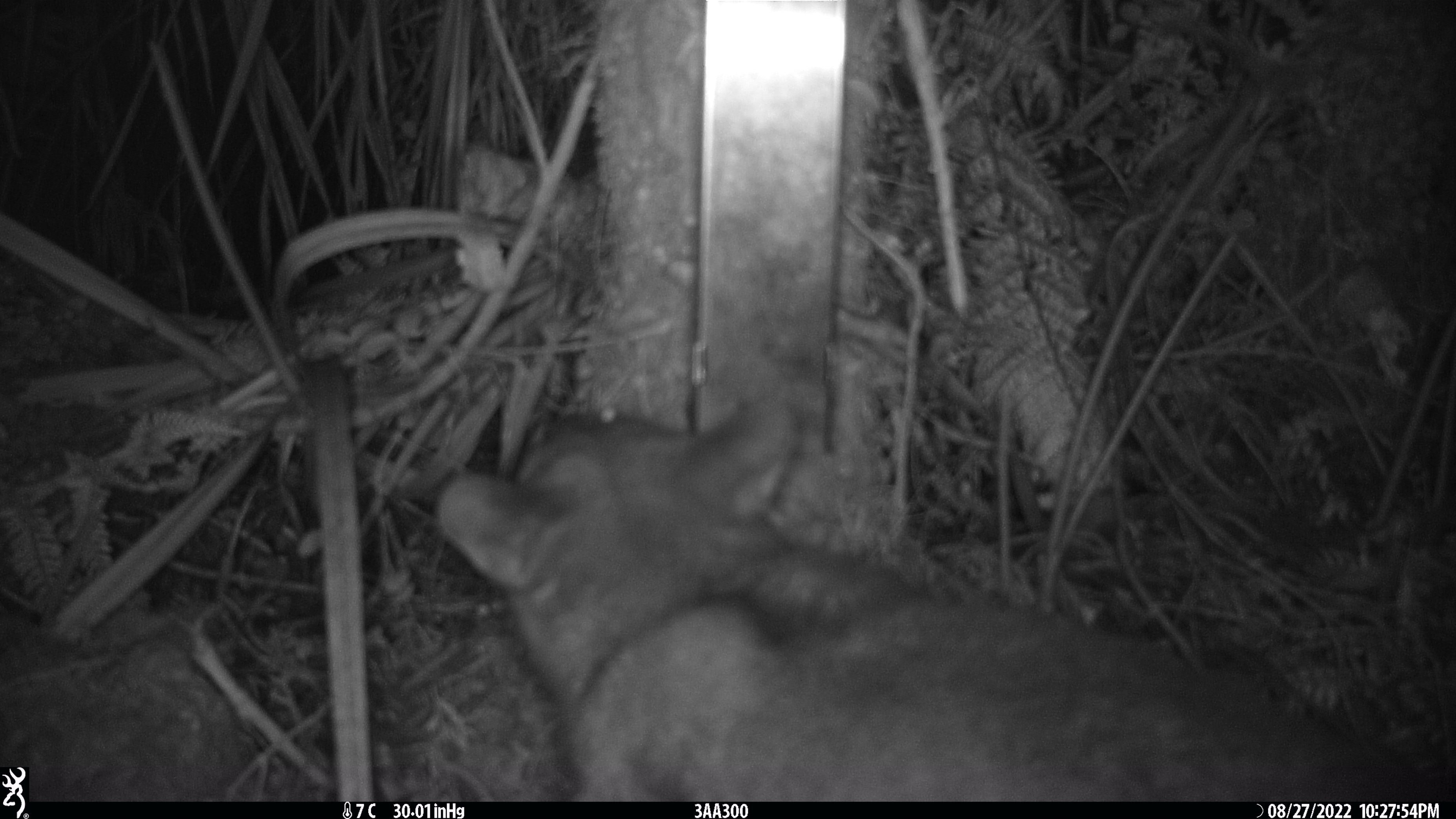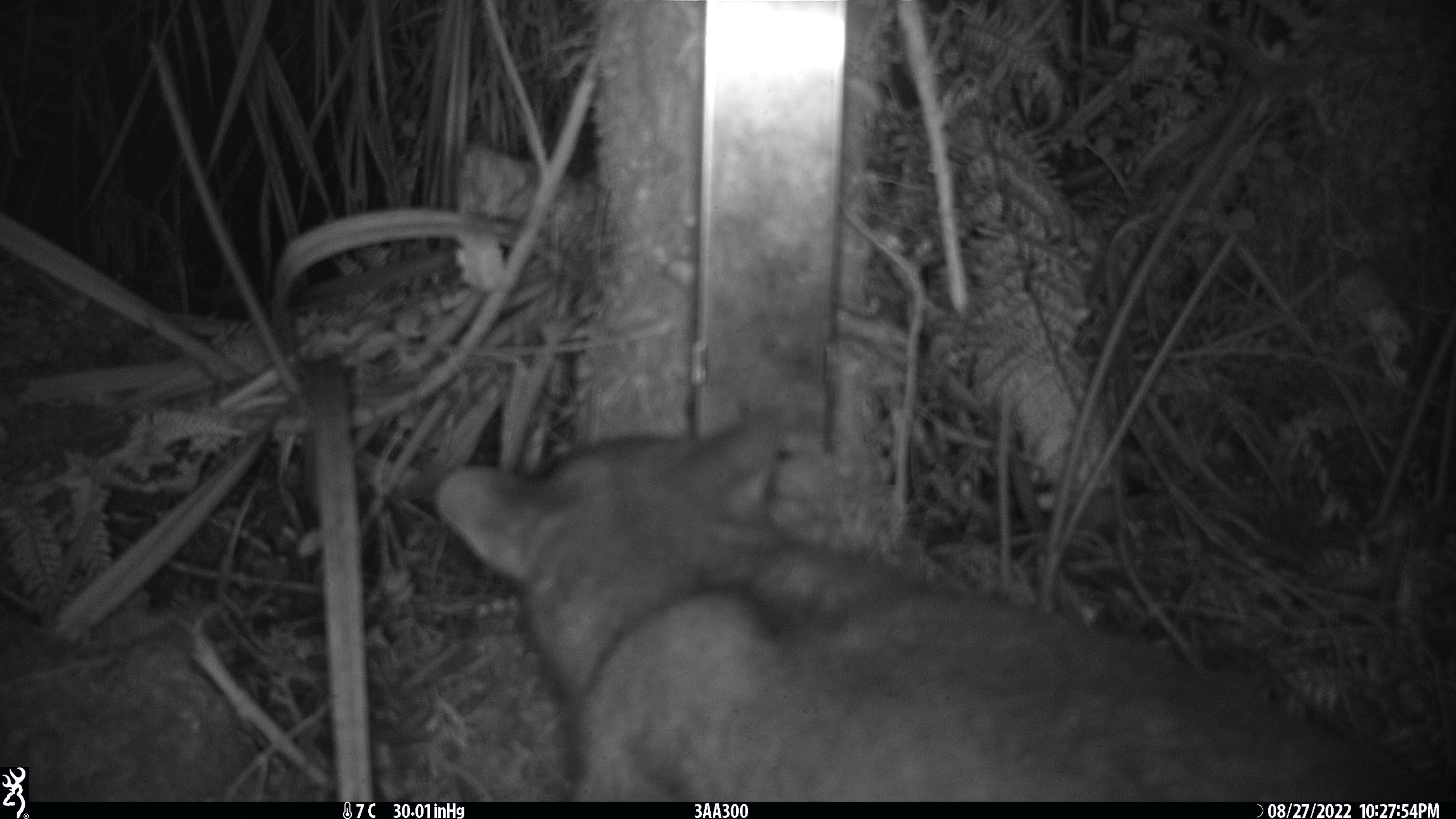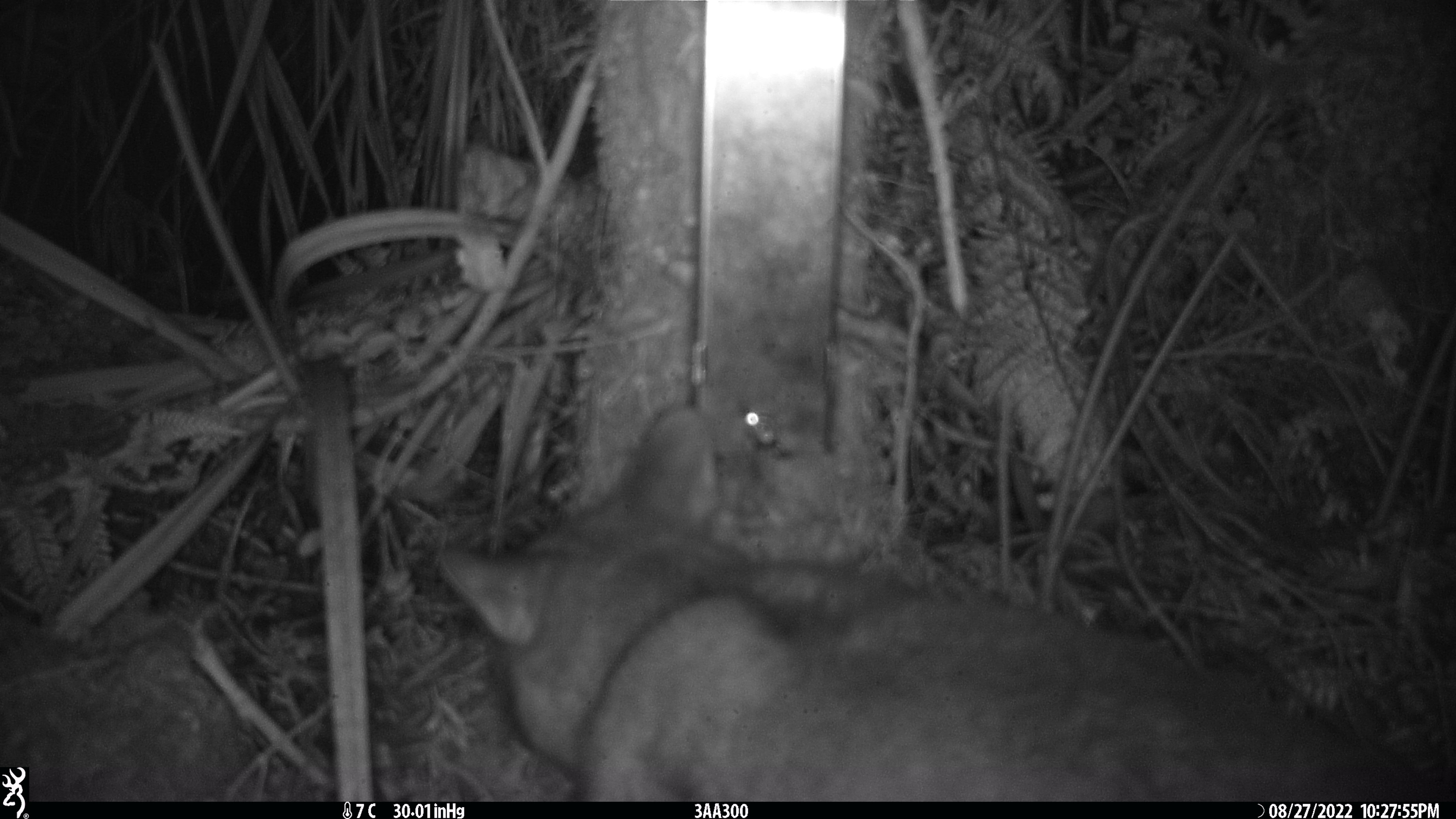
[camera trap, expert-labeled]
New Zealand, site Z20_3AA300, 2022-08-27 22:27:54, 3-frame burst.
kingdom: Animalia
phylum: Chordata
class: Mammalia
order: Diprotodontia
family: Phalangeridae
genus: Trichosurus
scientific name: Trichosurus vulpecula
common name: common brushtail possum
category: possum